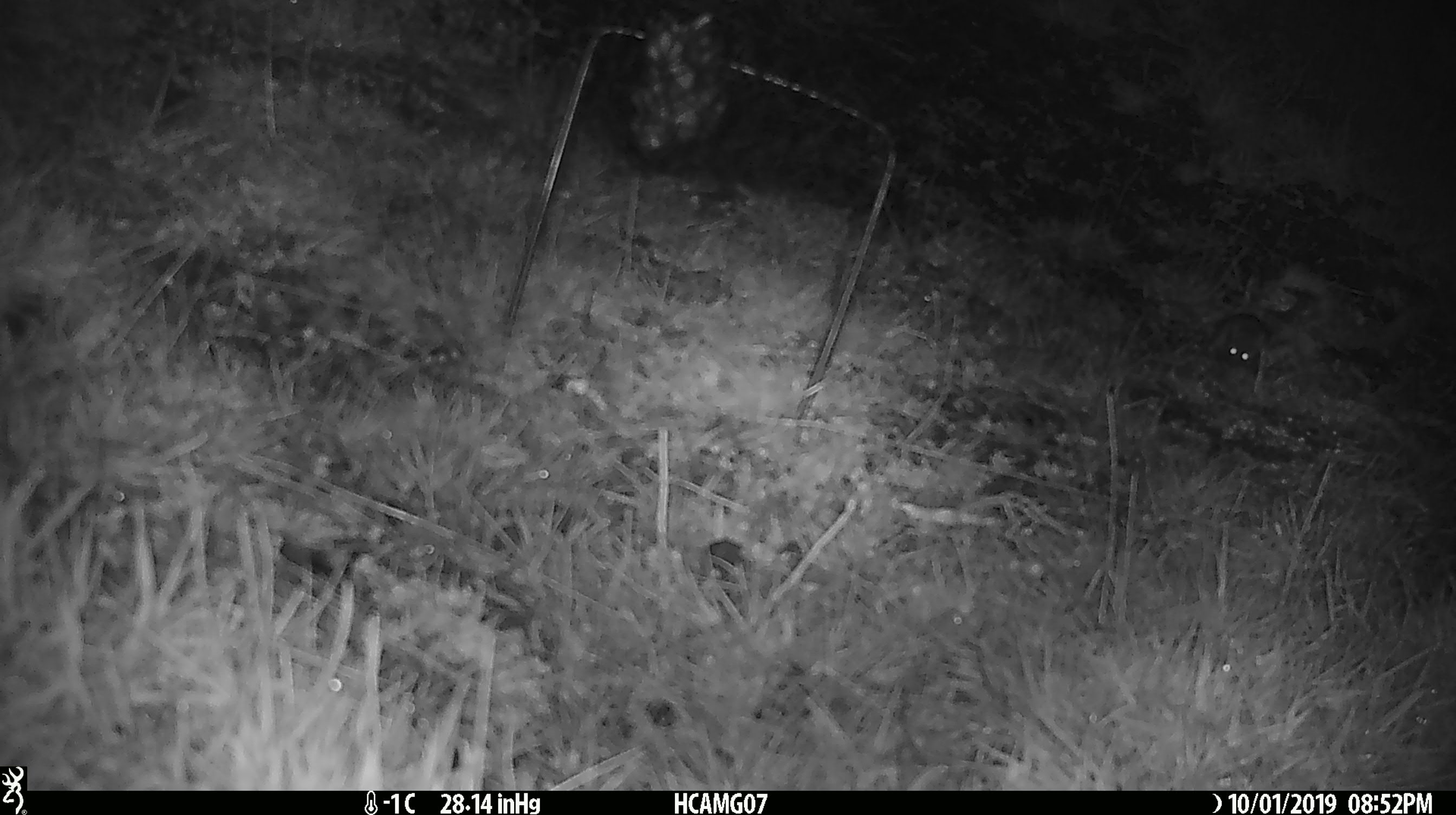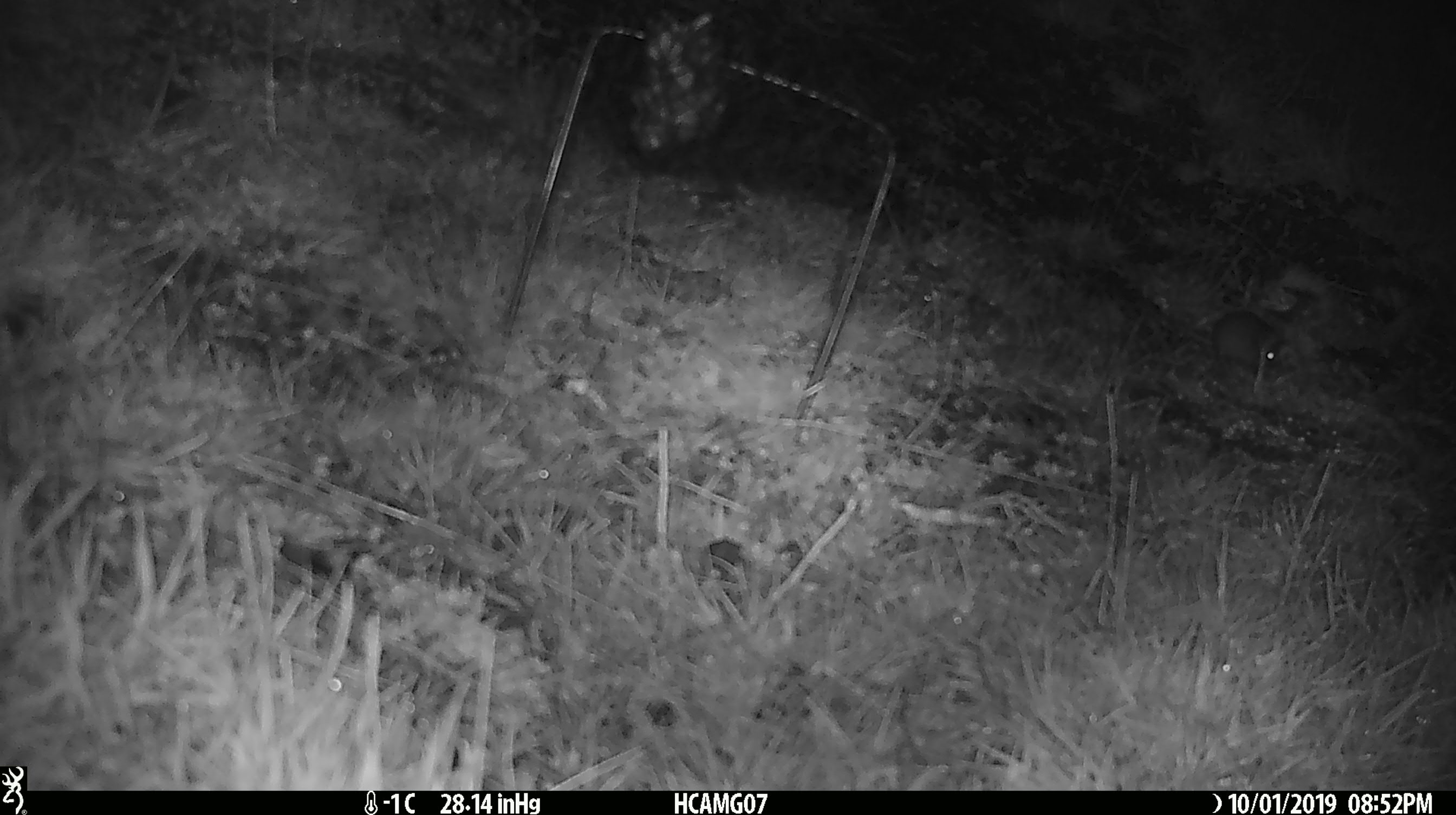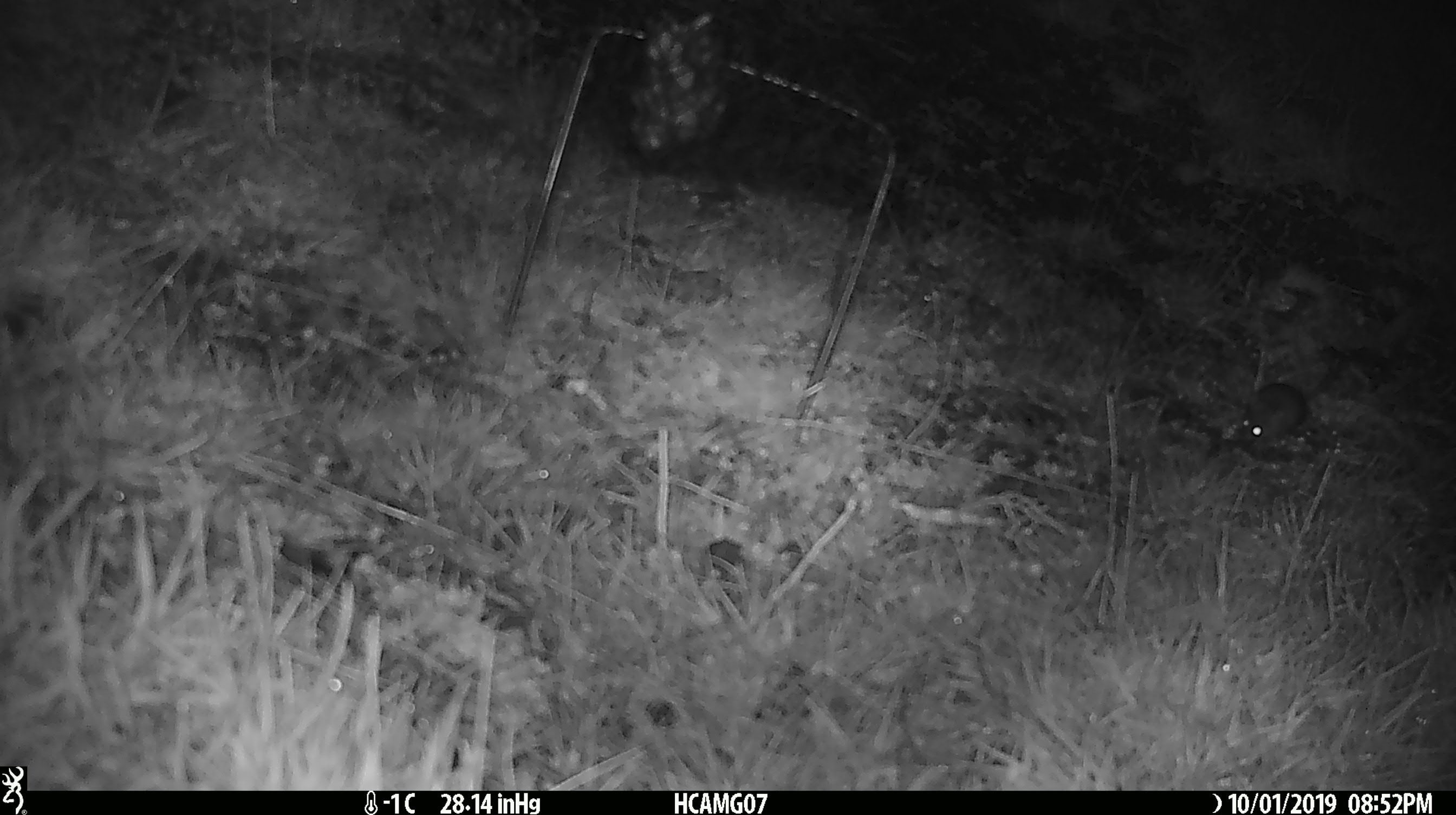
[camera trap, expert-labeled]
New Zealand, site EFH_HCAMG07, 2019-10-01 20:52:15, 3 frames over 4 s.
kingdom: Animalia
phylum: Chordata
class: Mammalia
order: Rodentia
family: Muridae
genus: Mus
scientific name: Mus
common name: mouse